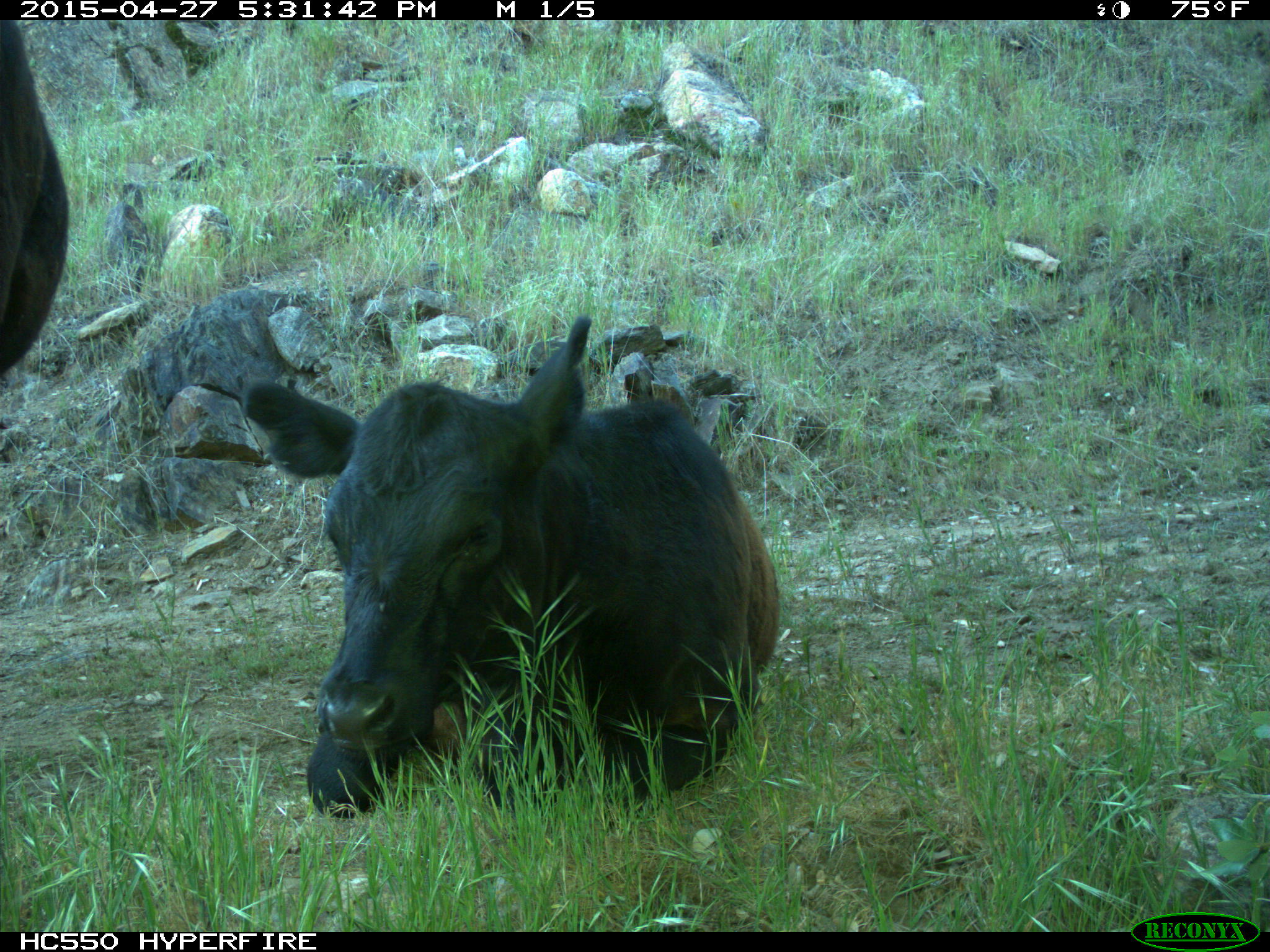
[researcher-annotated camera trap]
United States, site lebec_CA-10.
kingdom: Animalia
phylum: Chordata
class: Mammalia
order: Artiodactyla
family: Bovidae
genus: Bos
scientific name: Bos taurus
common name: domestic cow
Bos taurus (domestic cow).